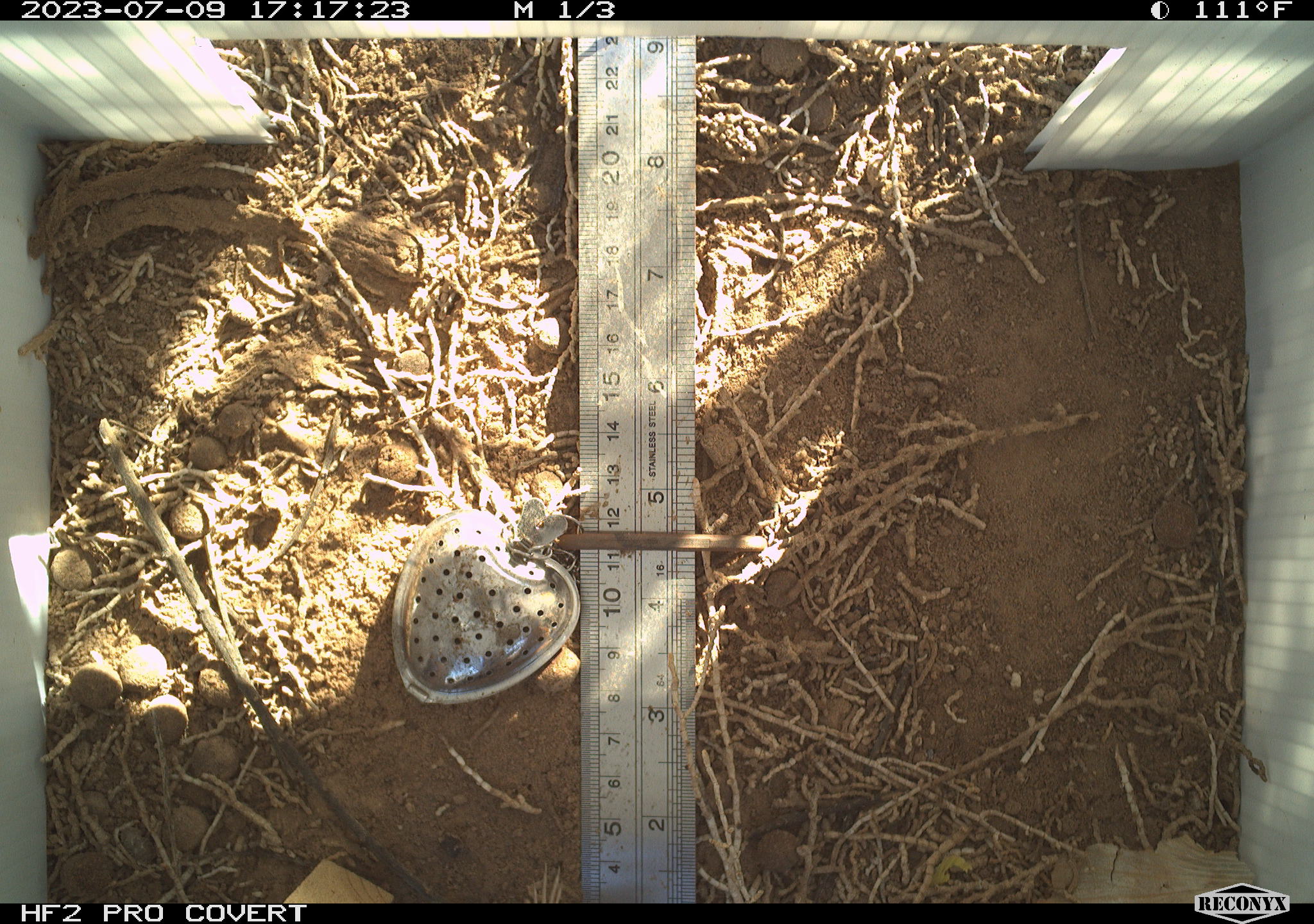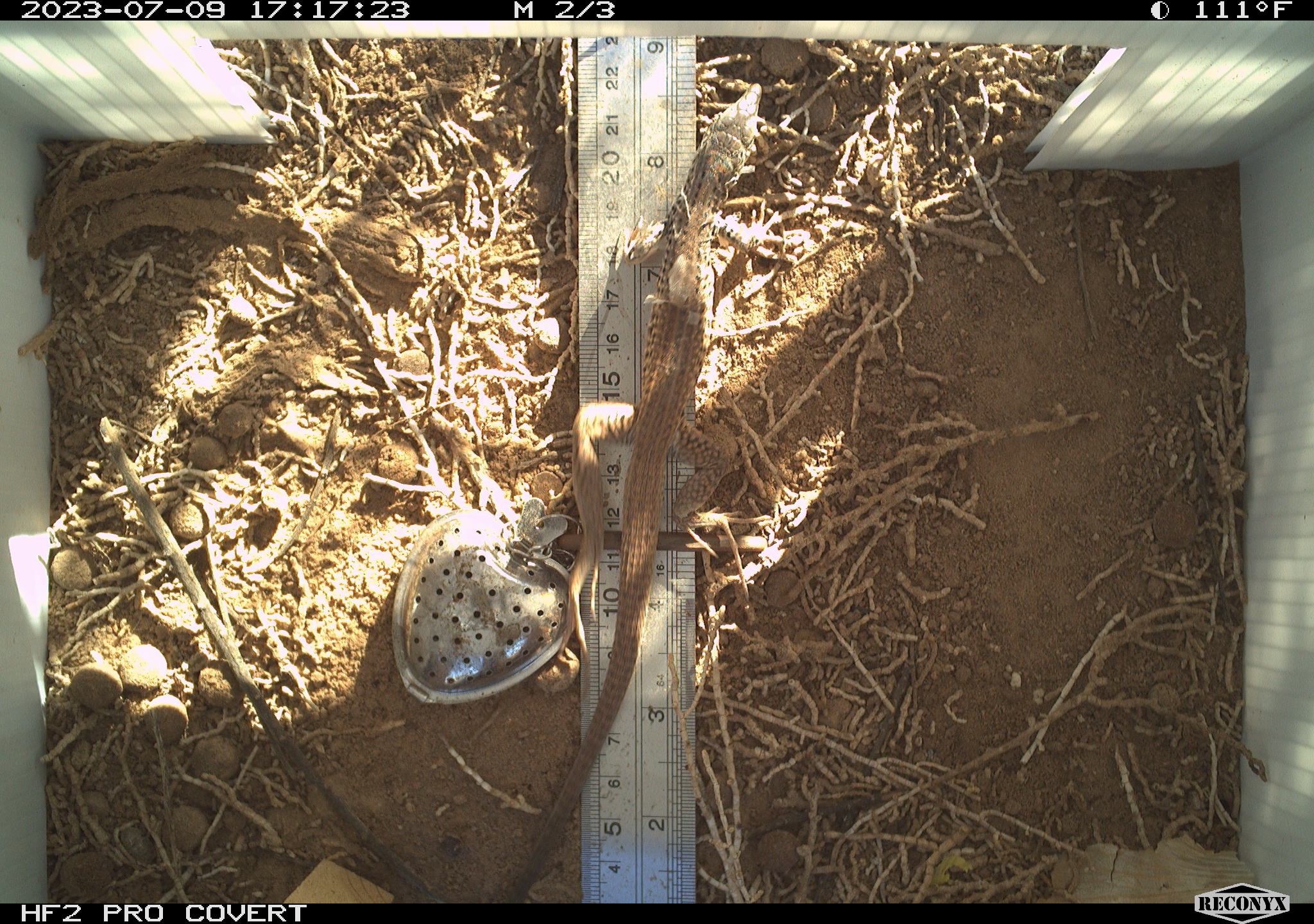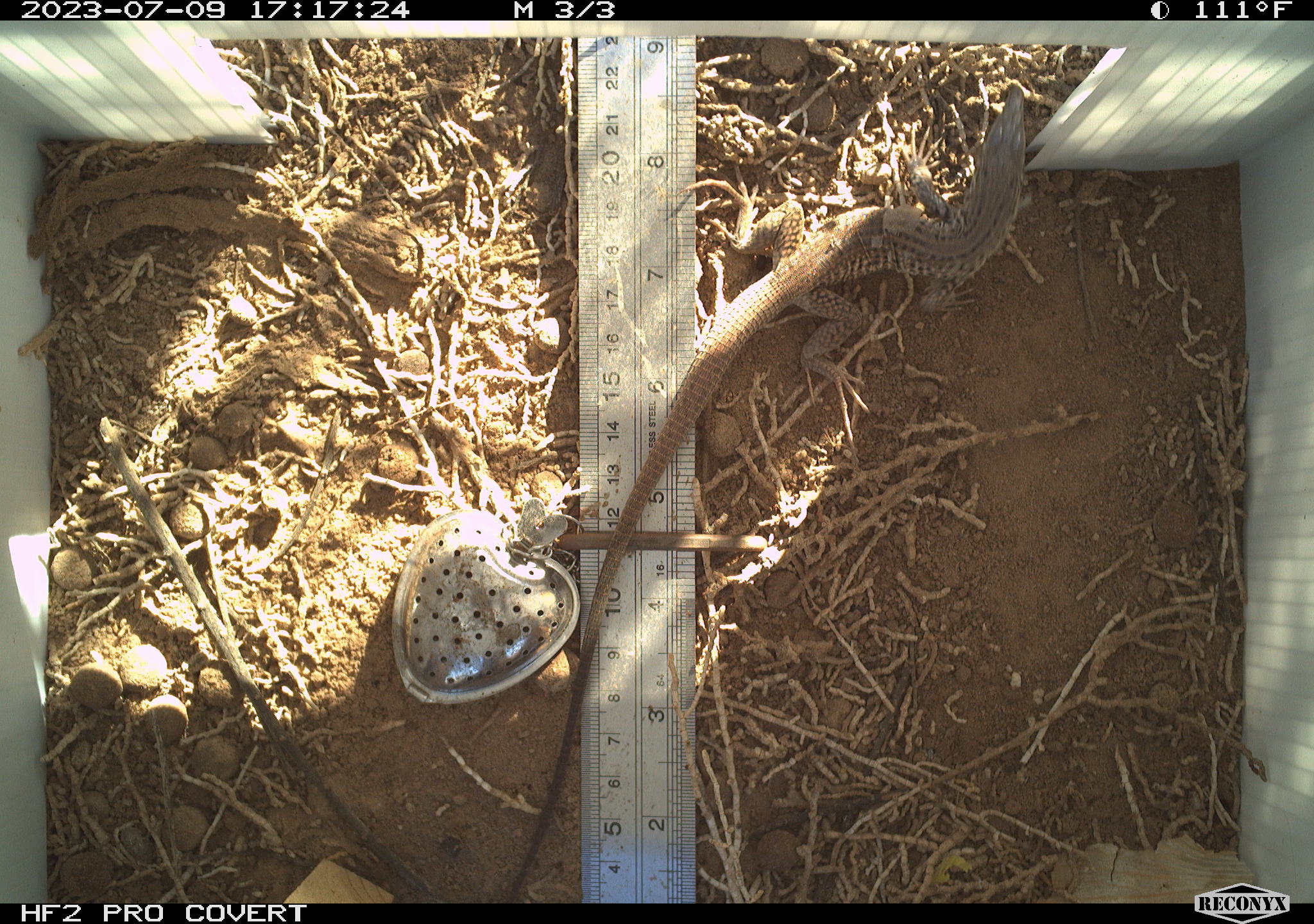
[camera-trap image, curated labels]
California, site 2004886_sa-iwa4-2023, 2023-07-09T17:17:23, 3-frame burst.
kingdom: Animalia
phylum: Chordata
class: Reptilia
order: Squamata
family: Teiidae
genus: Aspidoscelis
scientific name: Aspidoscelis tigris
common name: western whiptail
Western whiptail (Aspidoscelis tigris).